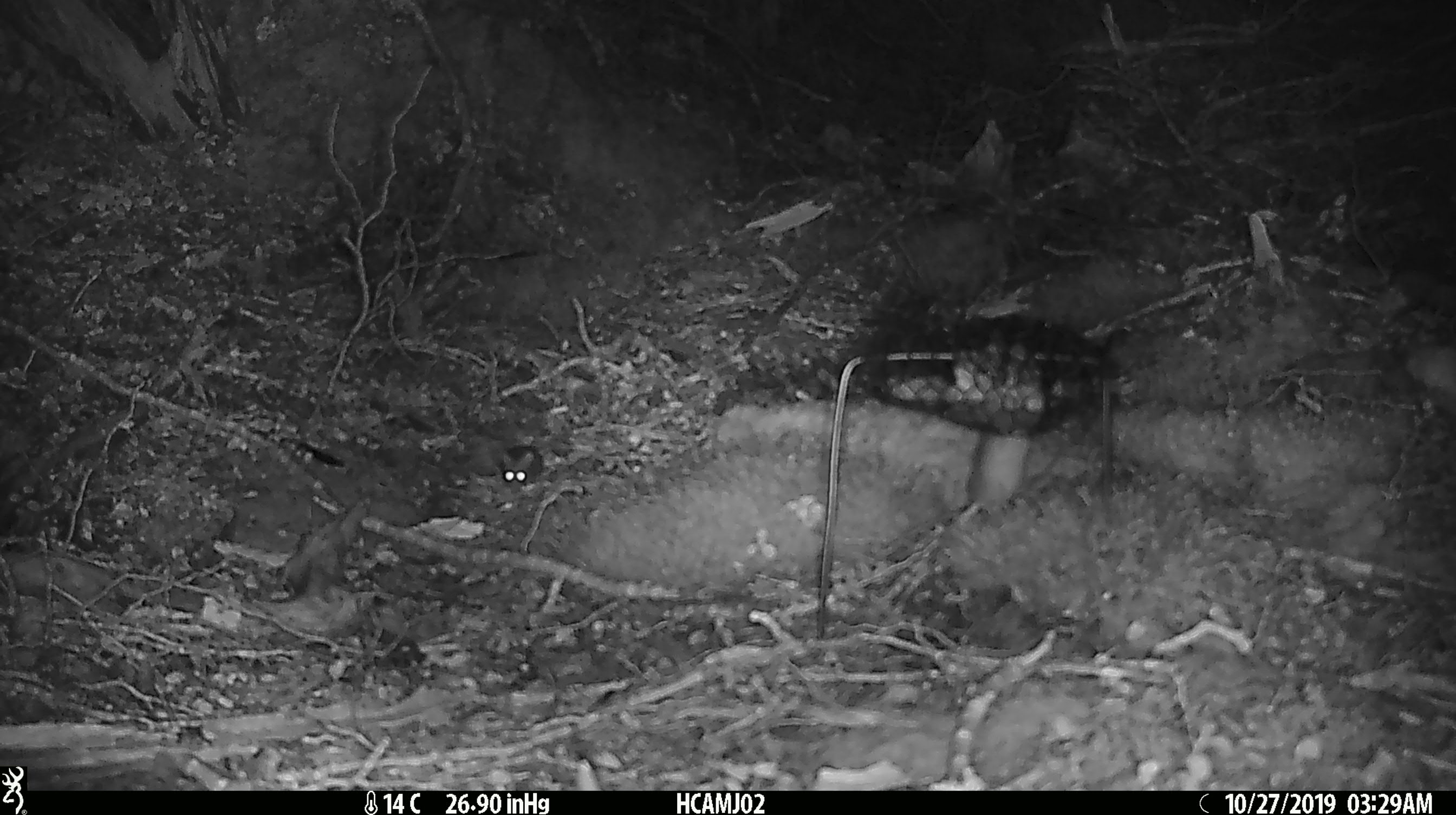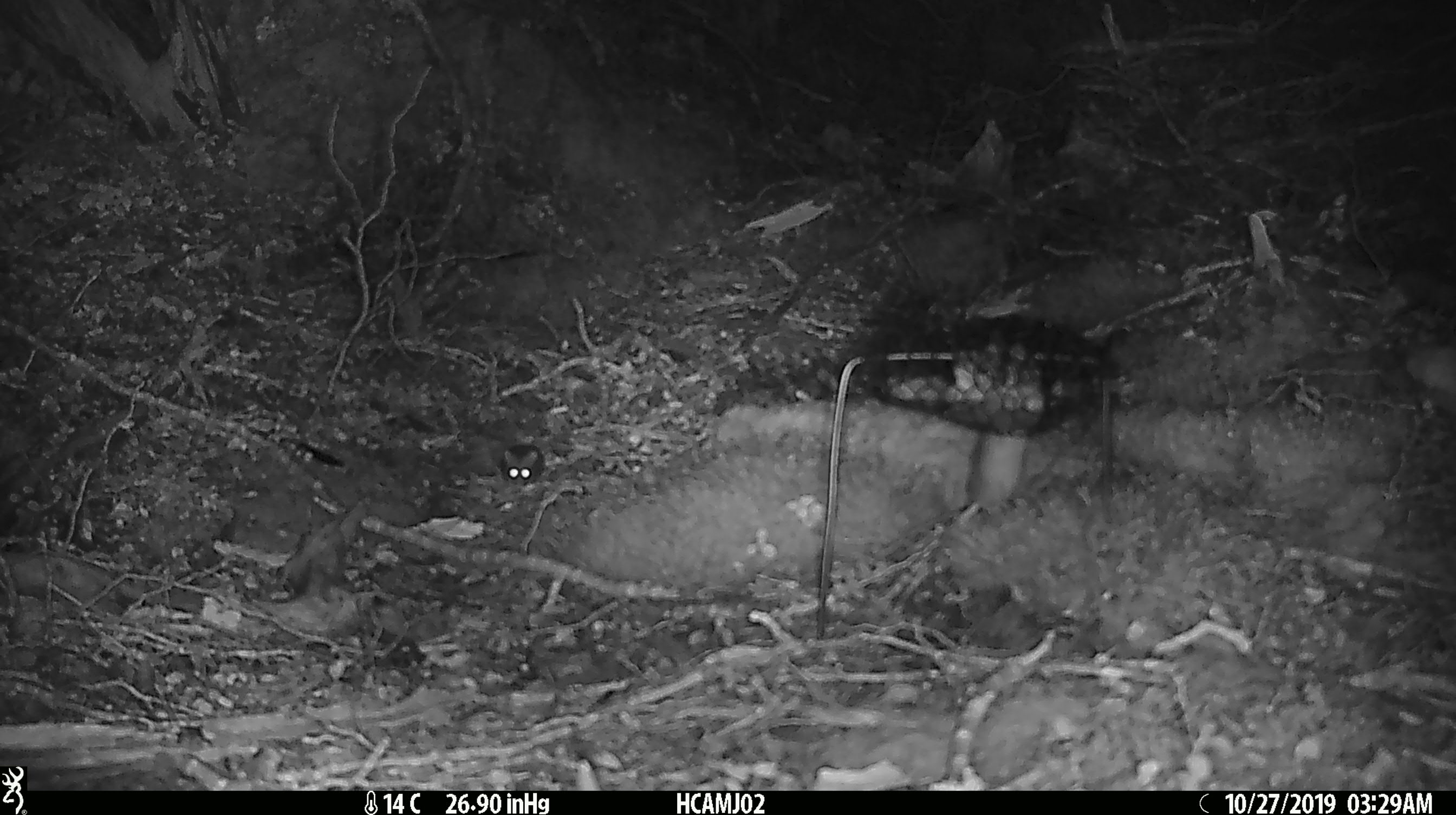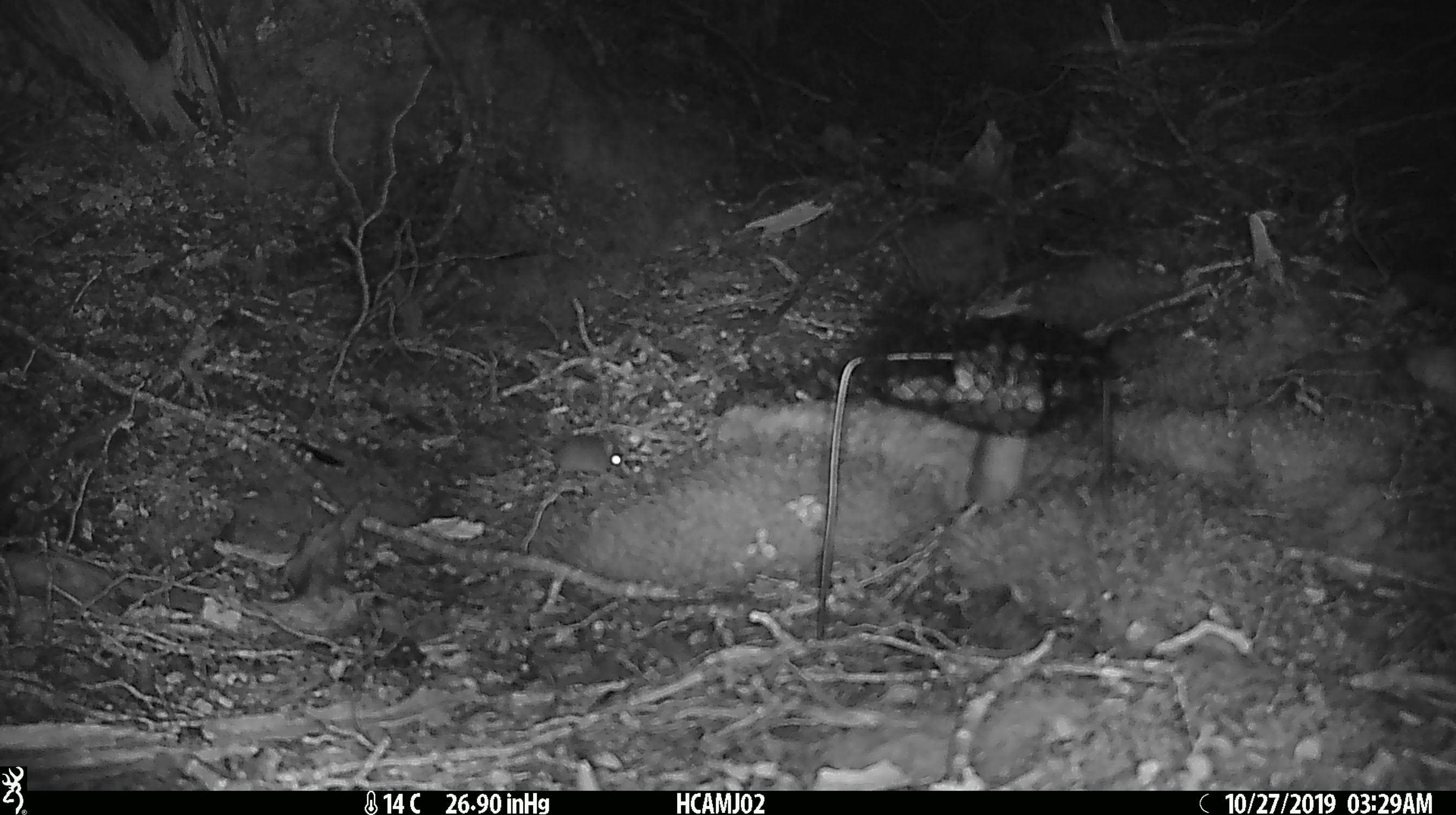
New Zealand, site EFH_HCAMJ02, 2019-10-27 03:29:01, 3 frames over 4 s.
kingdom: Animalia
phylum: Chordata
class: Mammalia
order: Rodentia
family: Muridae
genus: Mus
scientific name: Mus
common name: mouse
Mouse (Mus).